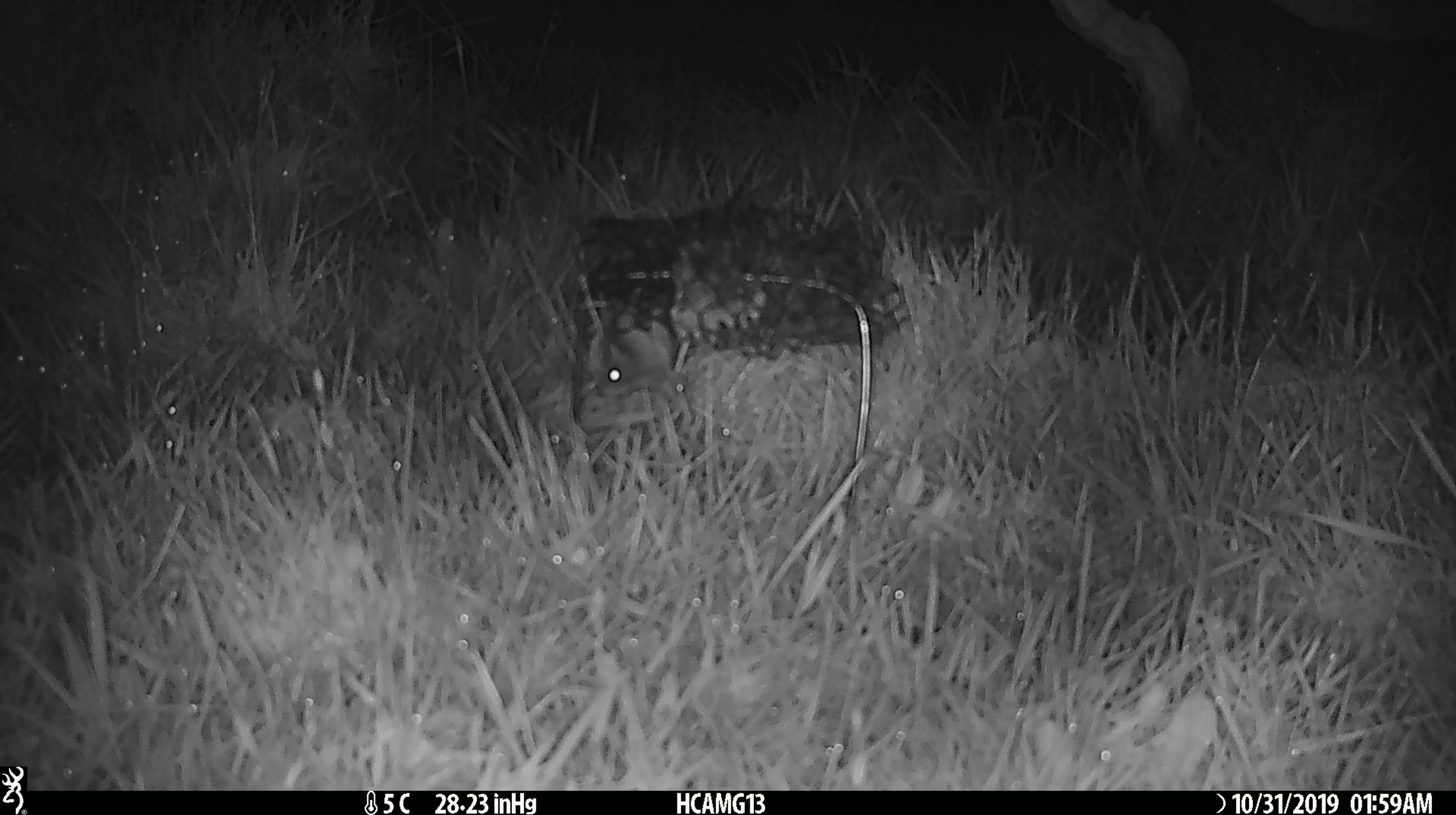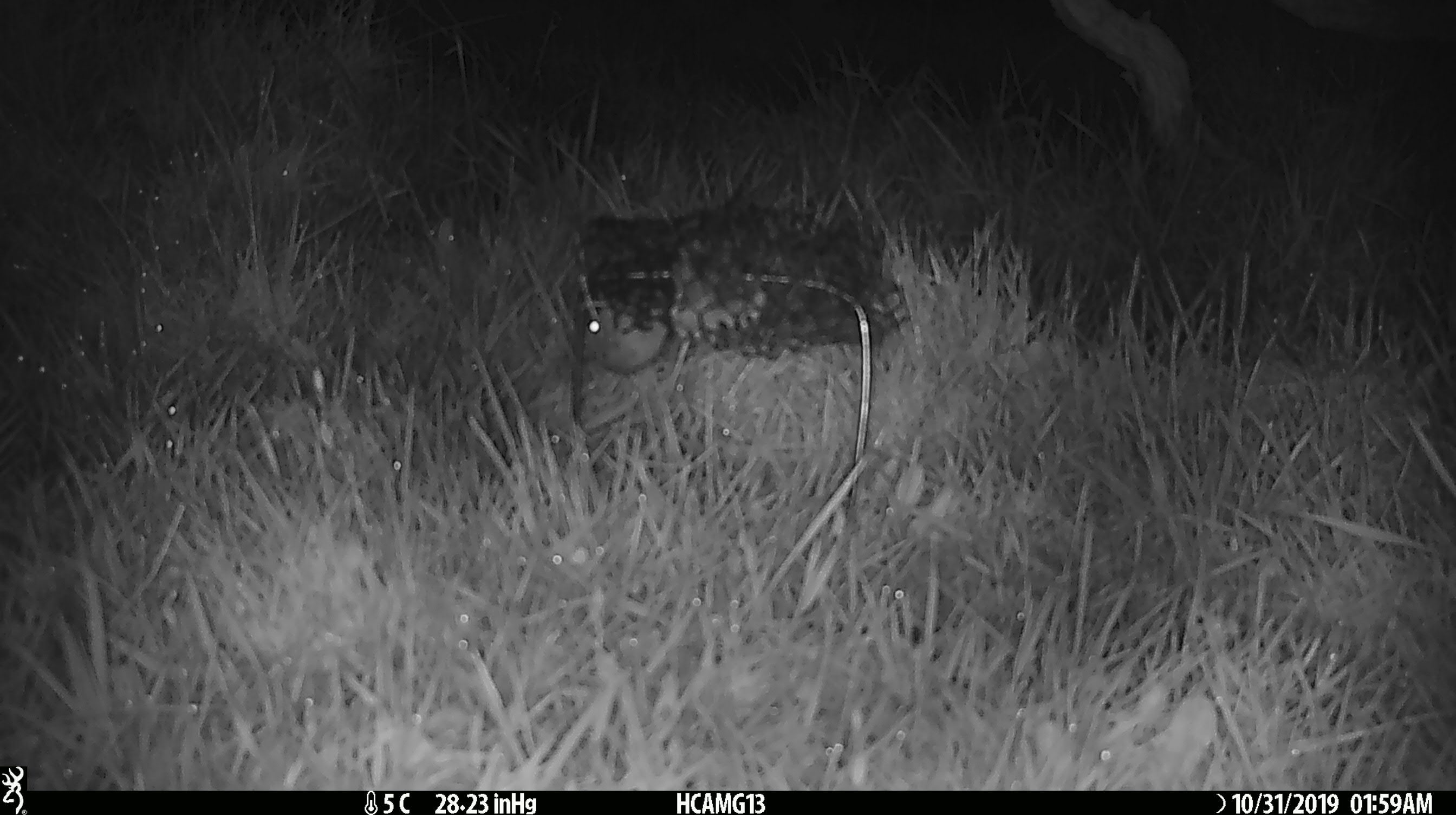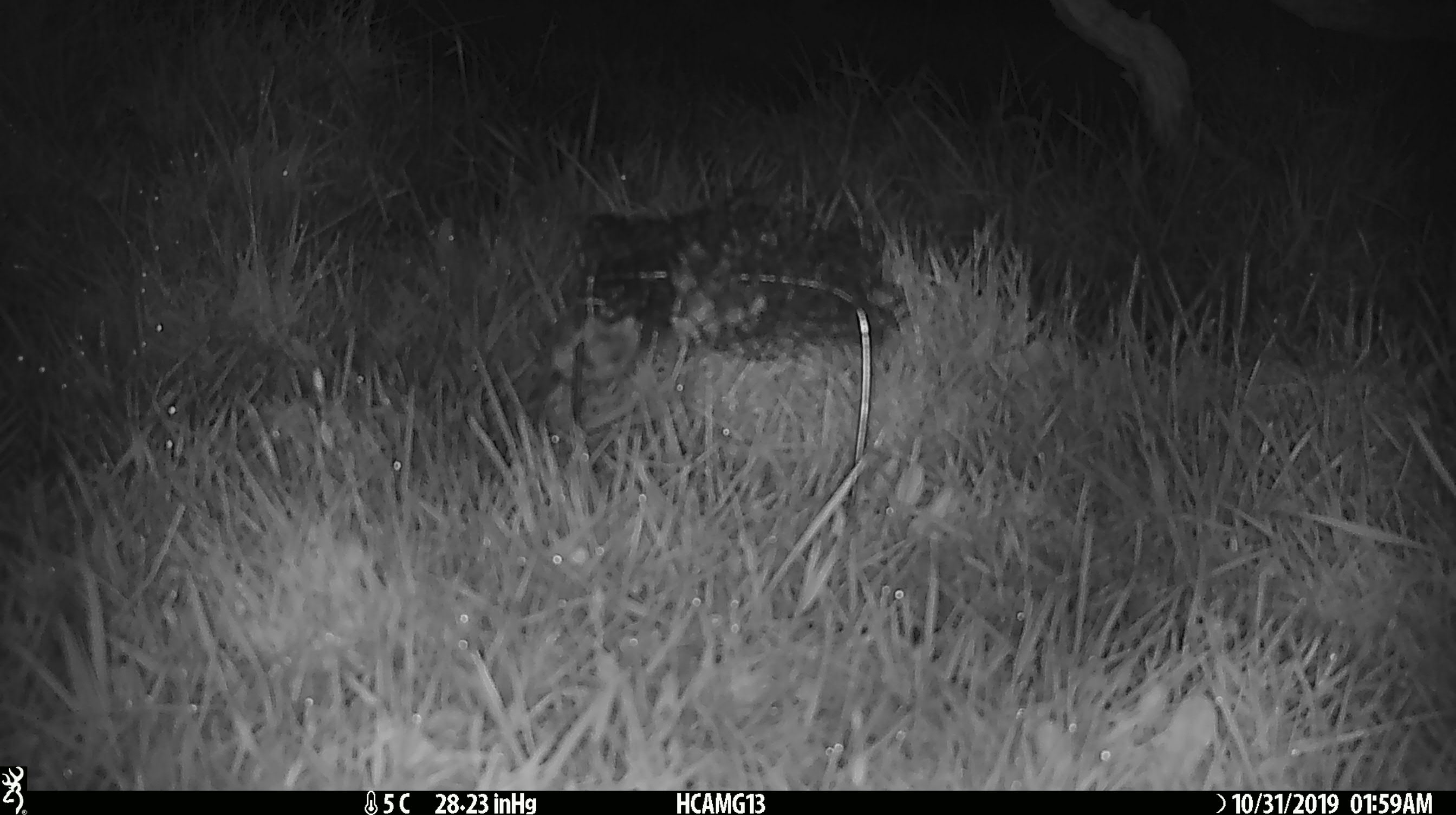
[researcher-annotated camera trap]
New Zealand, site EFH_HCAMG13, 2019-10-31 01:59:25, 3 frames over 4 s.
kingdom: Animalia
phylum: Chordata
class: Mammalia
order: Rodentia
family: Muridae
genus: Mus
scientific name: Mus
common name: mouse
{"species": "mouse (Mus)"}